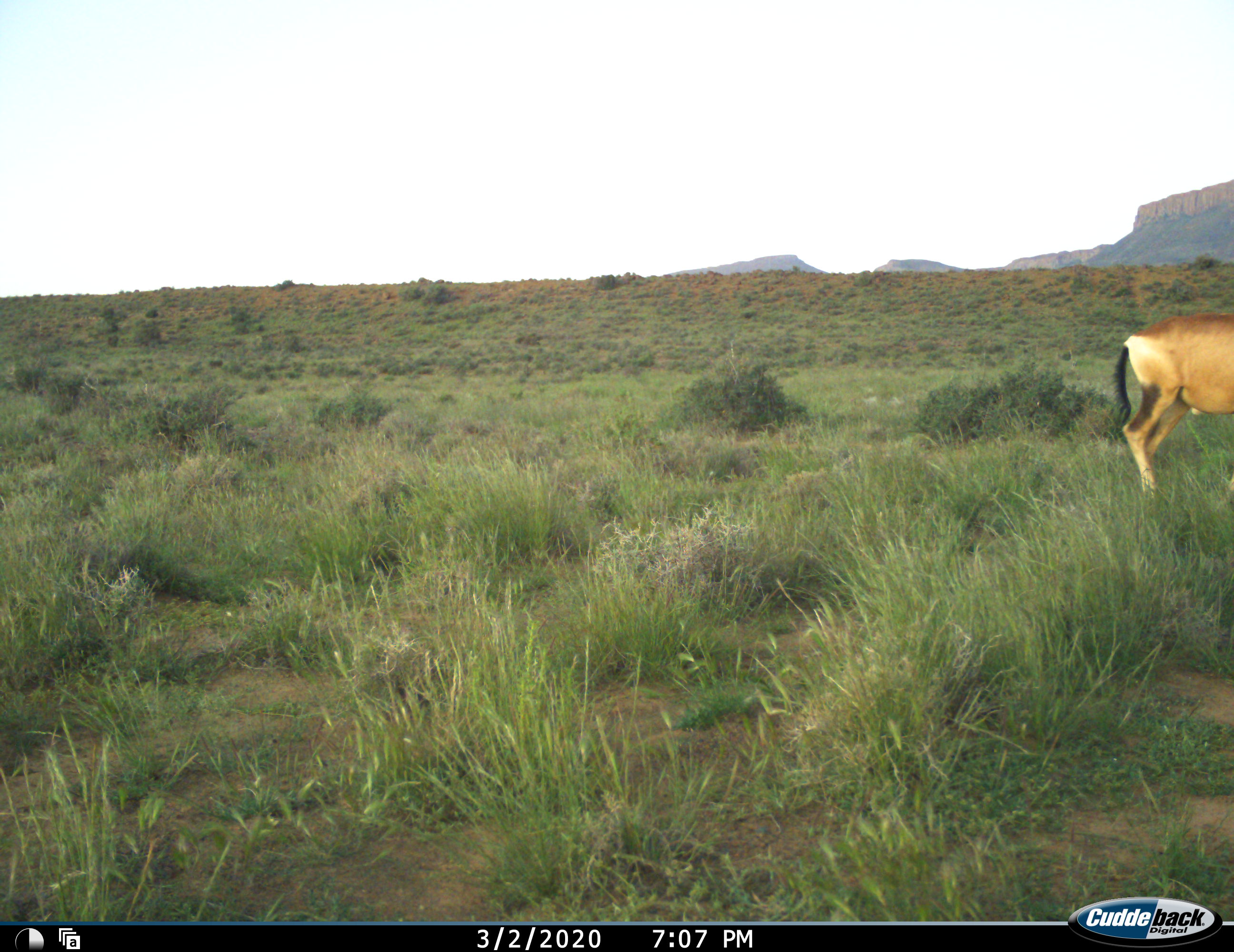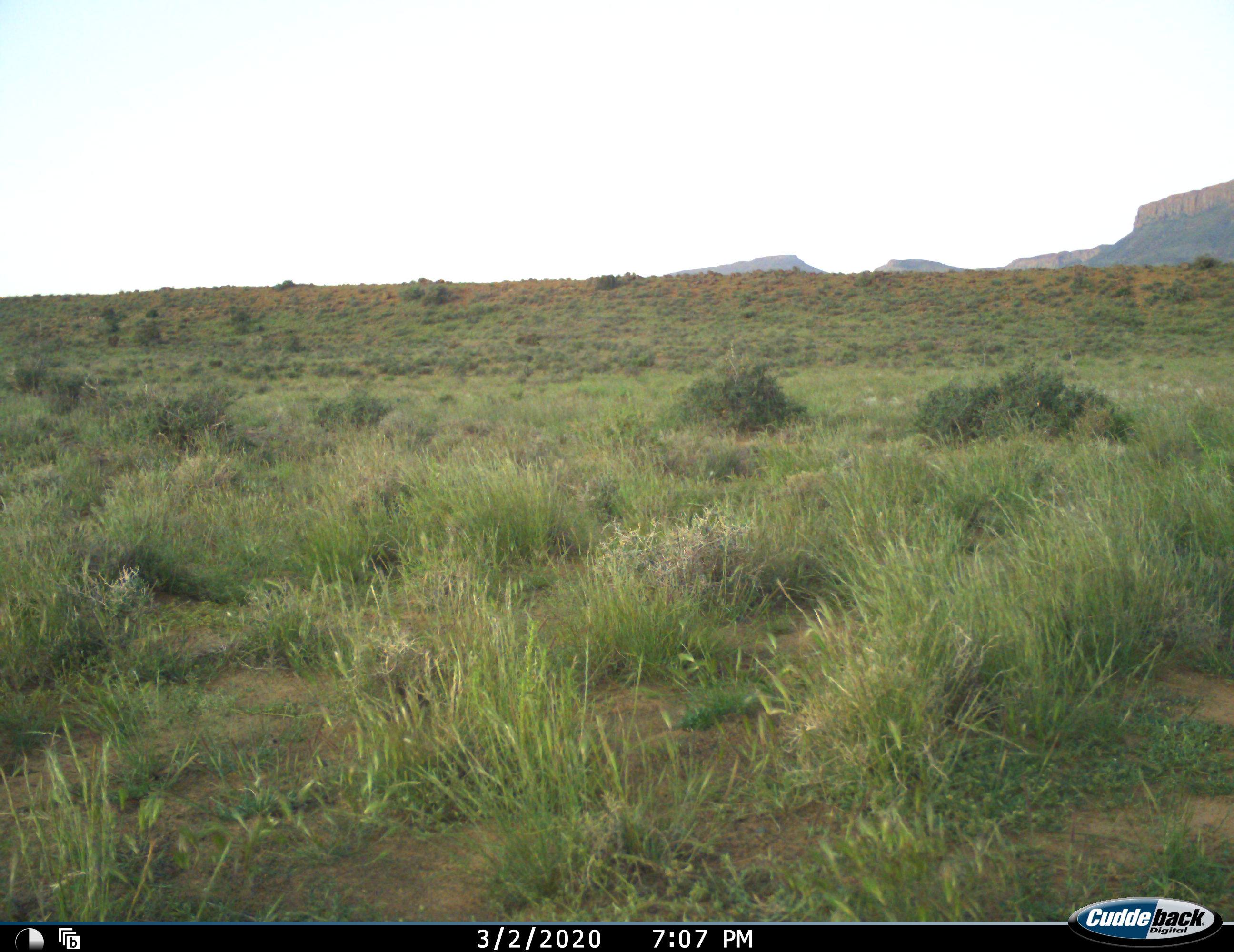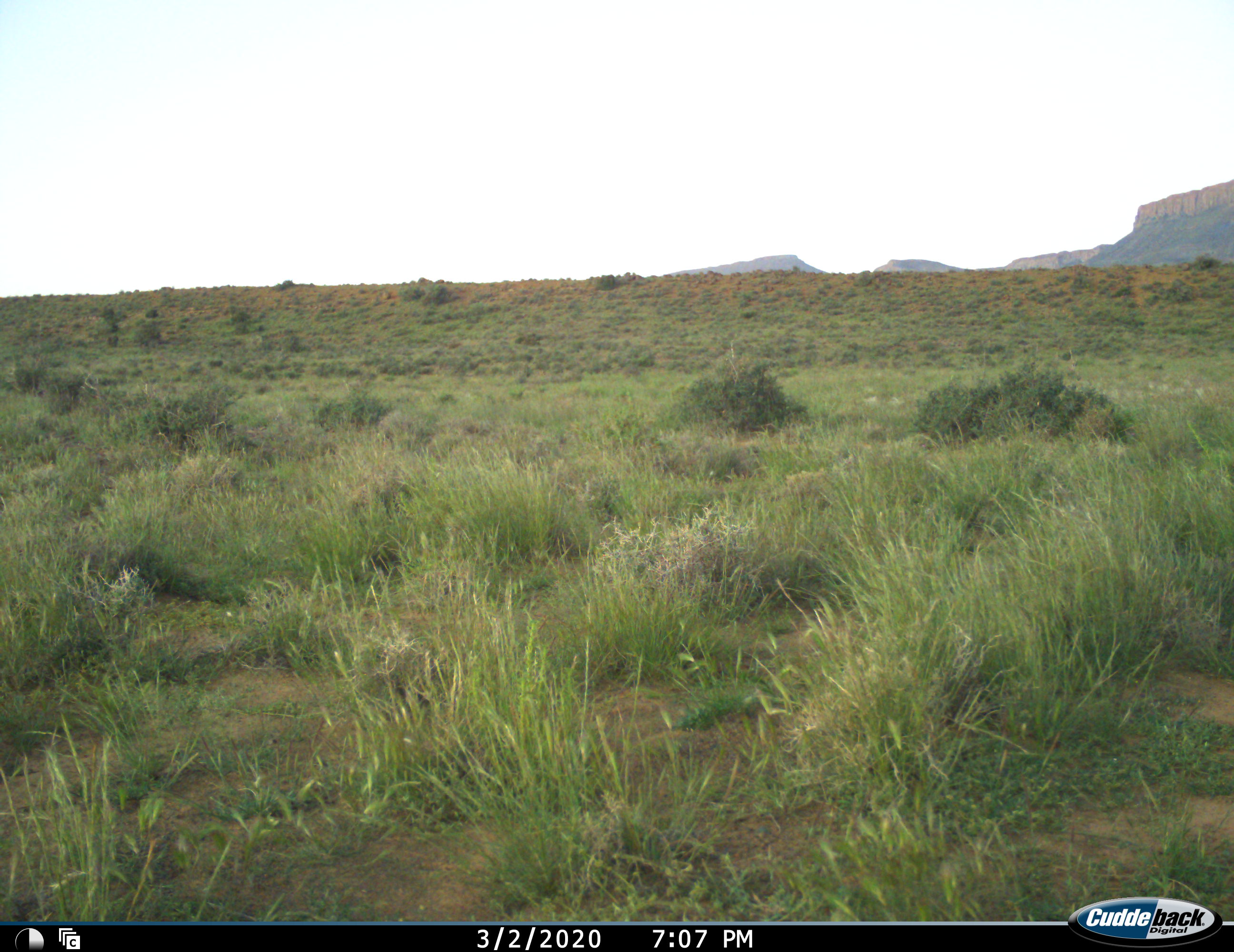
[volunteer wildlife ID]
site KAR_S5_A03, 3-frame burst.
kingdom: Animalia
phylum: Chordata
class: Mammalia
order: Artiodactyla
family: Bovidae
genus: Alcelaphus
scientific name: Alcelaphus buselaphus caama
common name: red hartebeest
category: hartebeestred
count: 1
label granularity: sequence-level